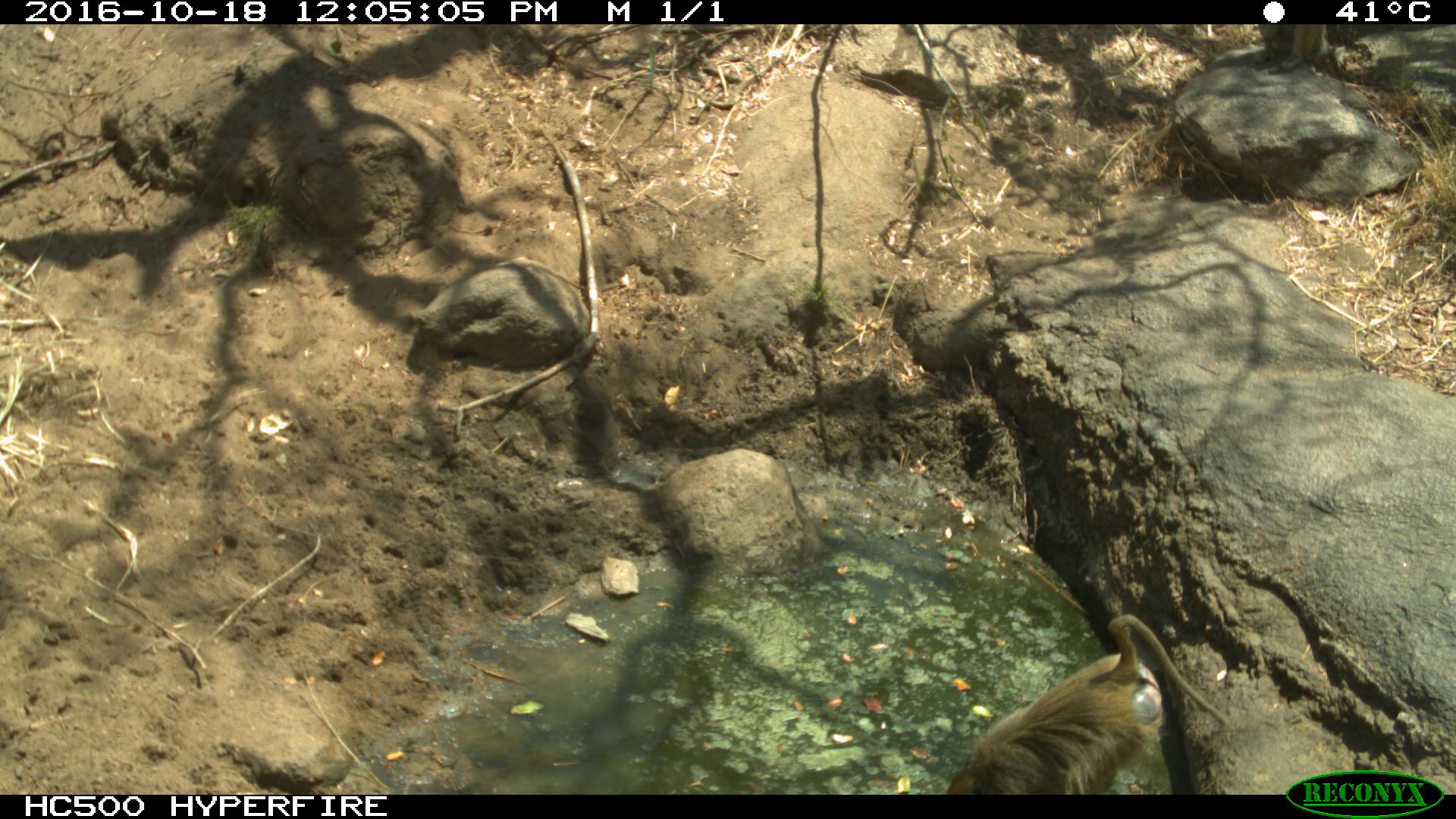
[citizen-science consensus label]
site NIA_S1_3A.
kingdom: Animalia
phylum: Chordata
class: Mammalia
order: Primates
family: Cercopithecidae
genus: Papio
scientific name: Papio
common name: baboon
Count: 1.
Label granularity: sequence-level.